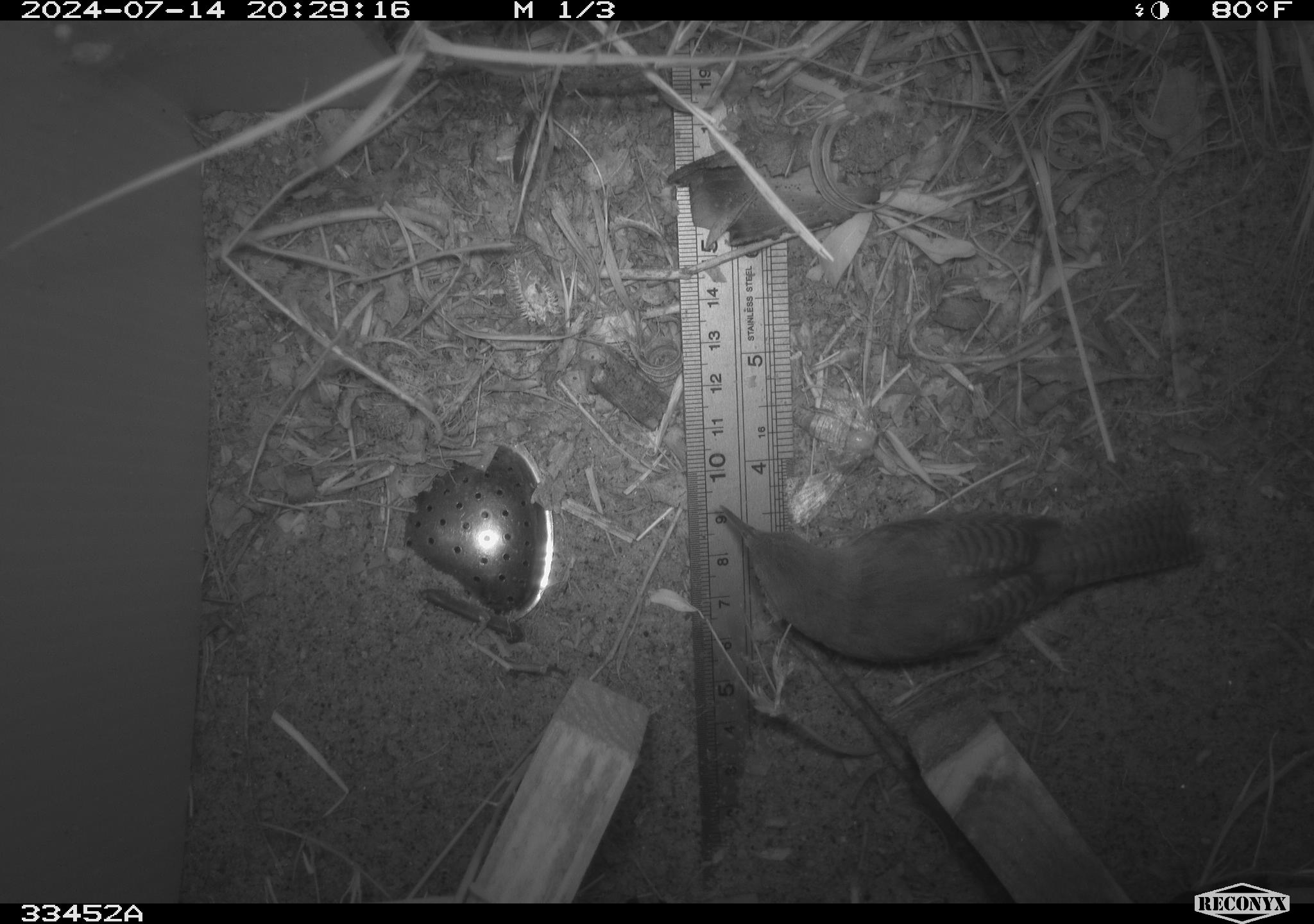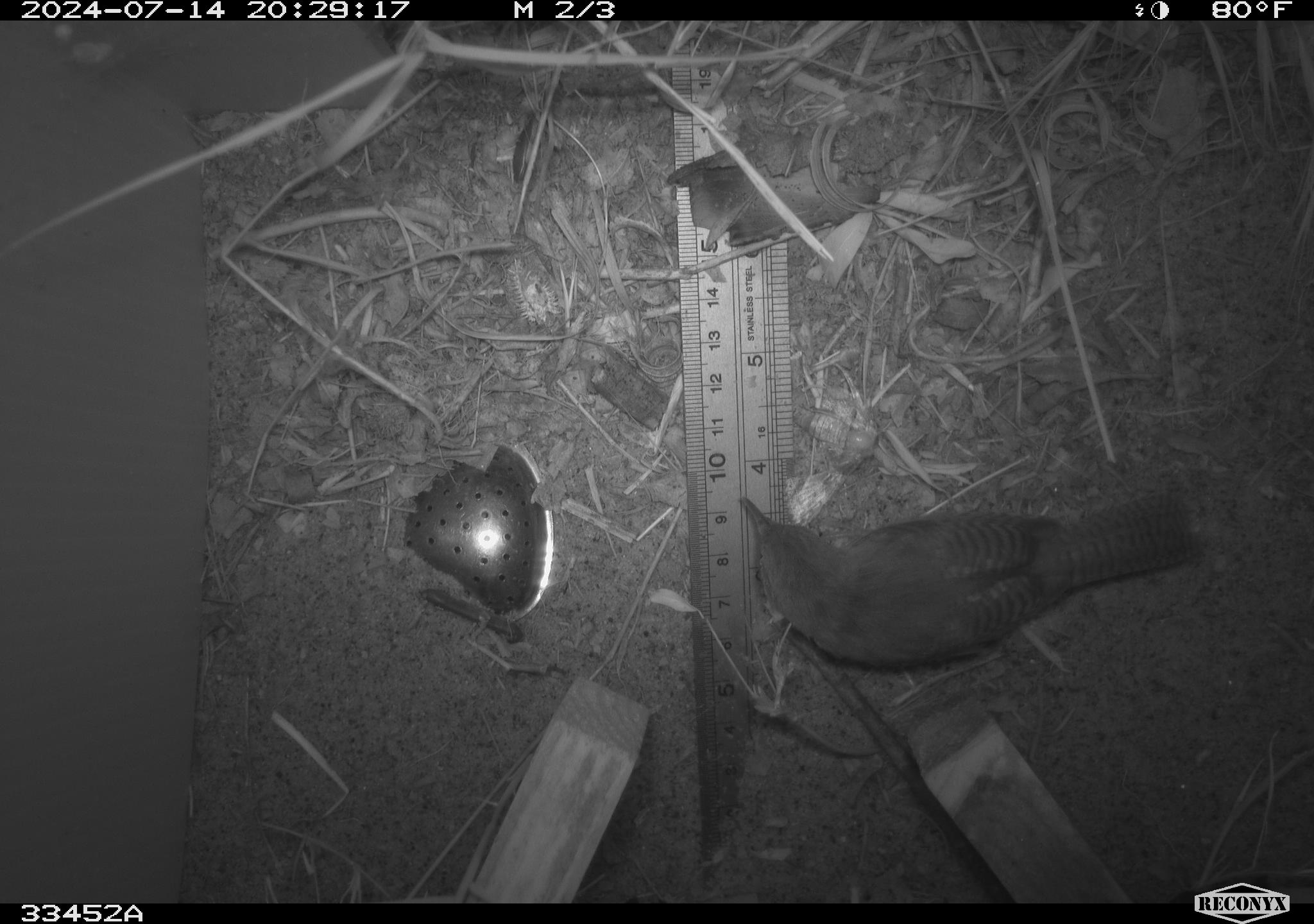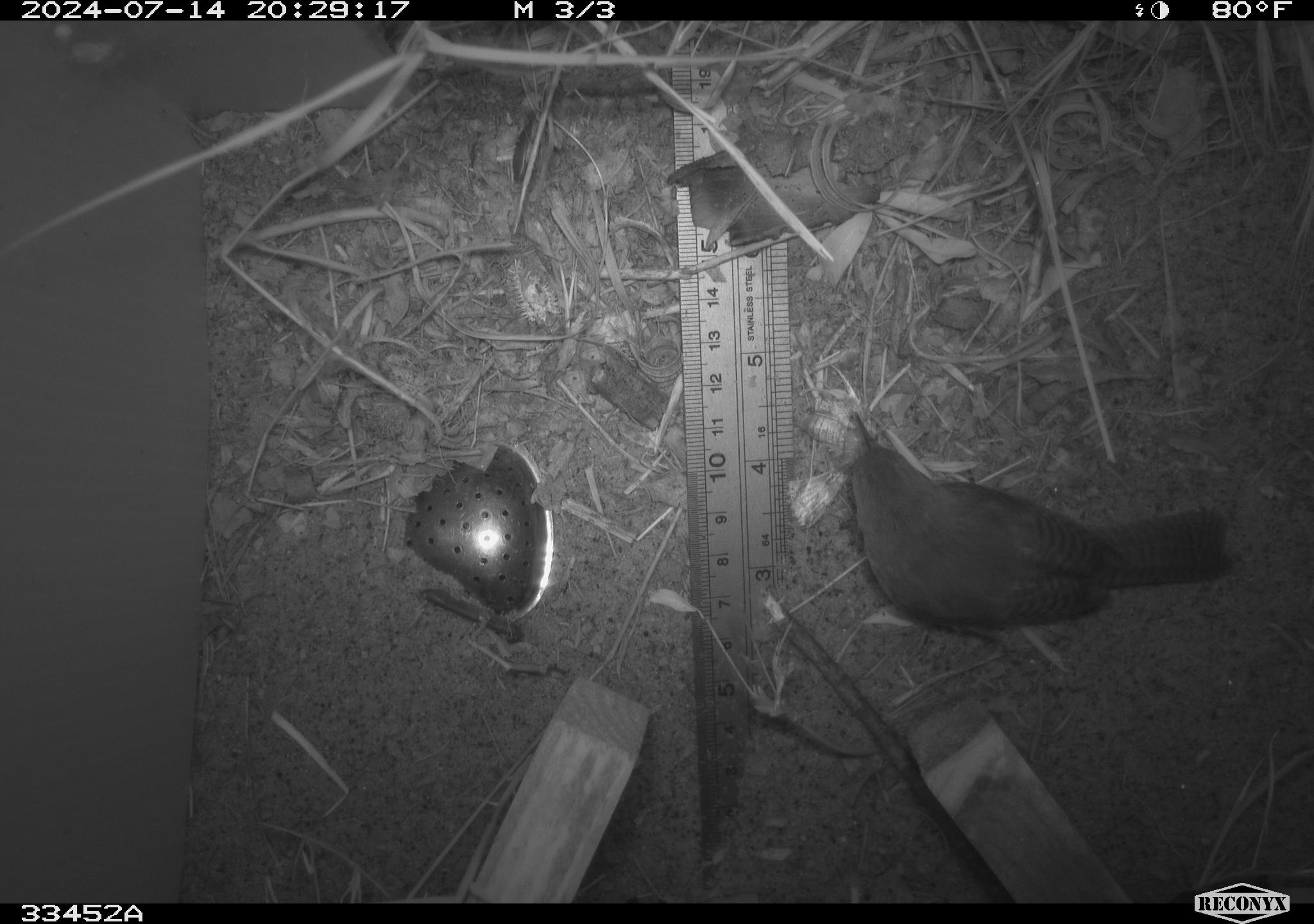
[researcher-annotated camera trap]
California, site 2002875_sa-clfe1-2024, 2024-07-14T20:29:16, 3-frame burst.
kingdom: Animalia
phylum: Chordata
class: Aves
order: Passeriformes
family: Troglodytidae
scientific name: Troglodytidae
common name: wren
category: troglodytidae family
Troglodytidae family (wren) (Troglodytidae).